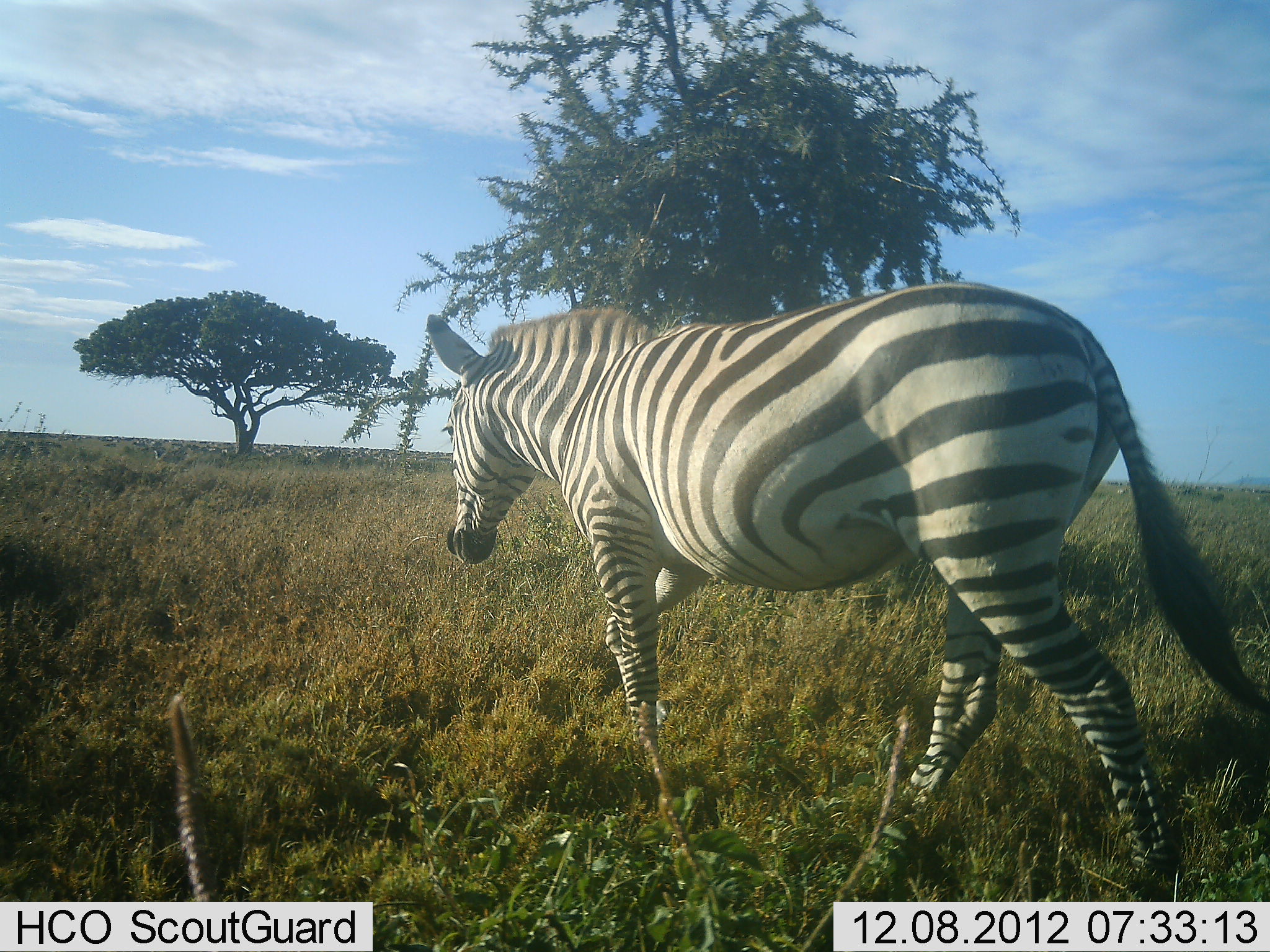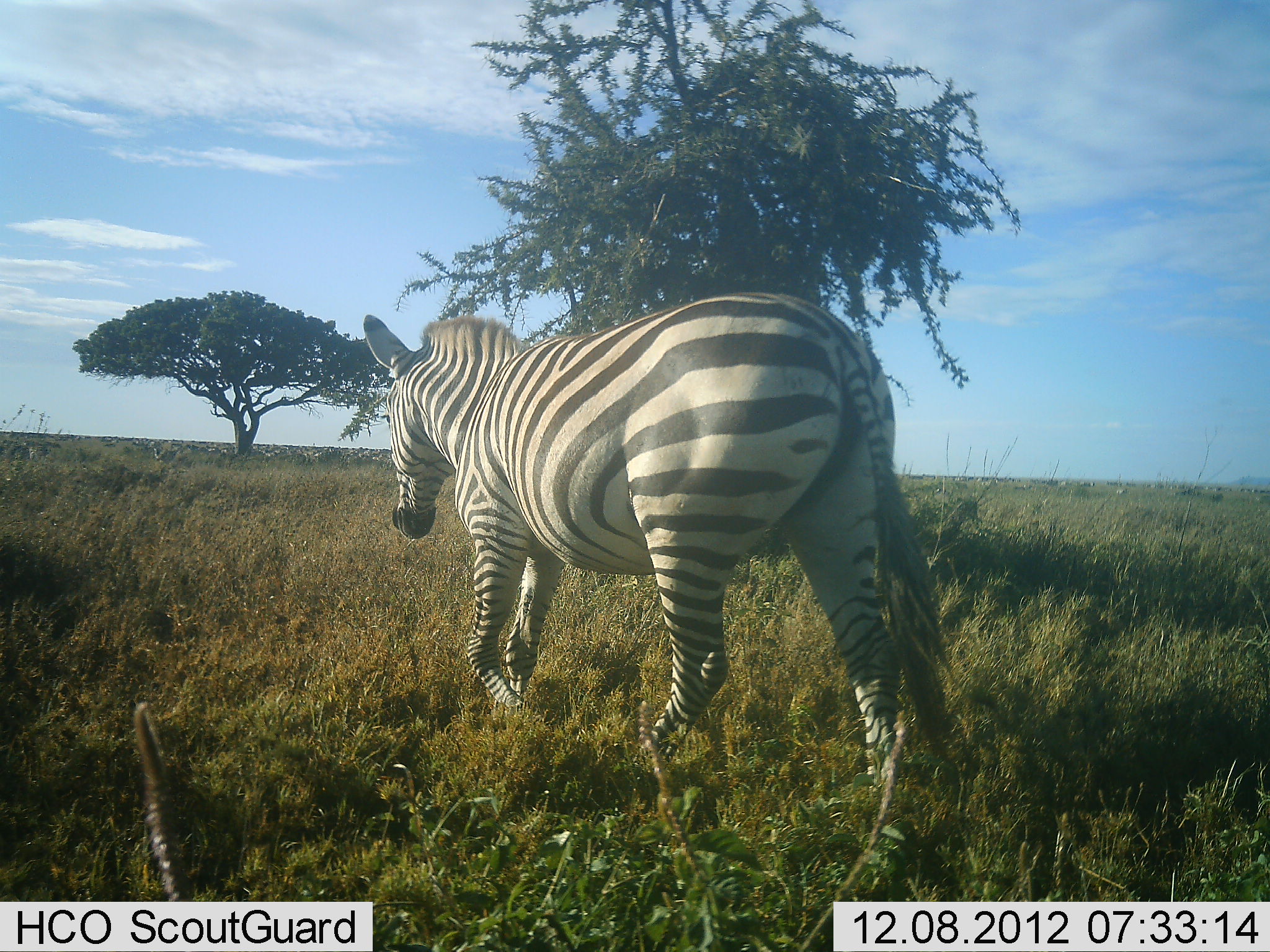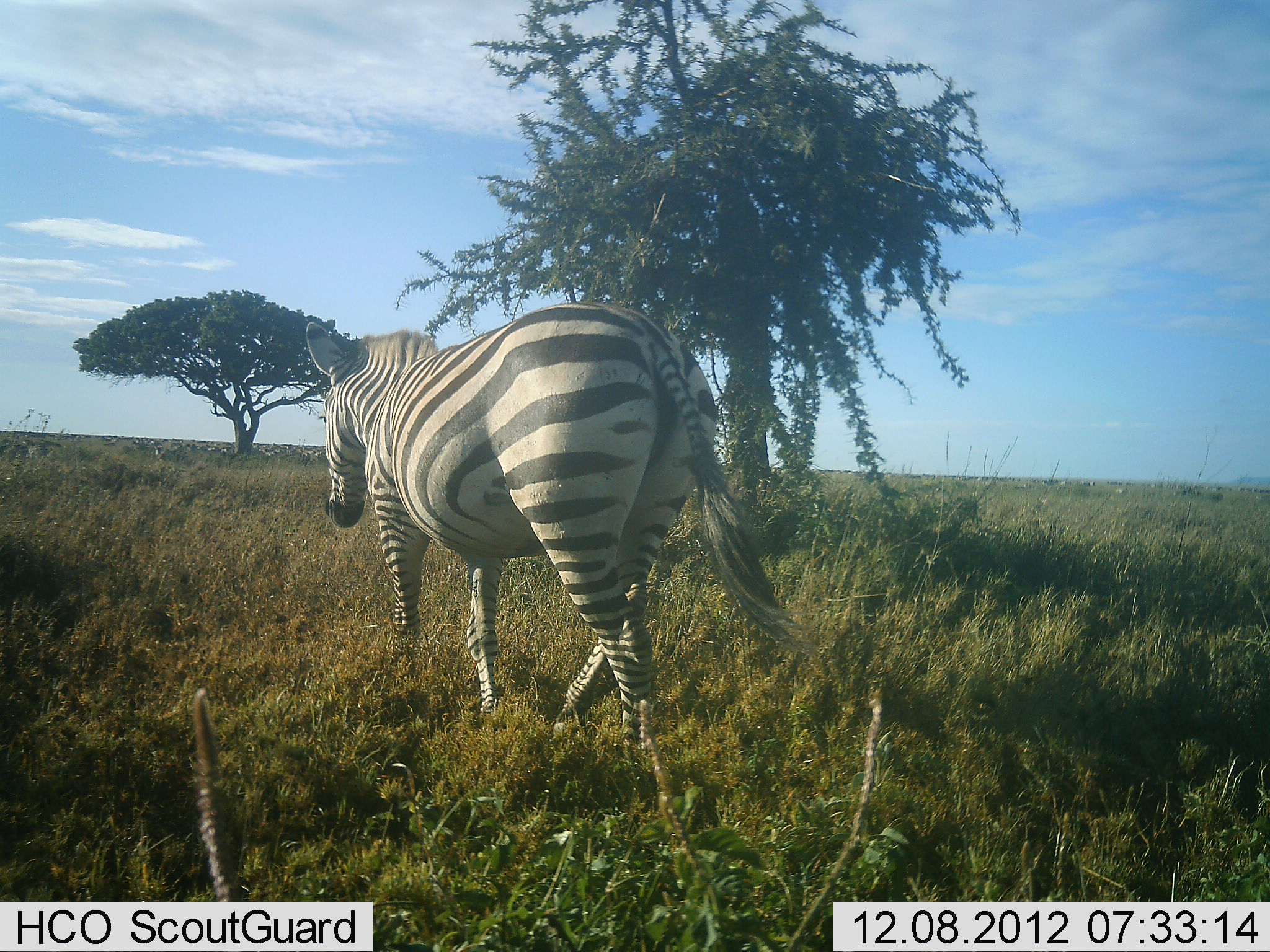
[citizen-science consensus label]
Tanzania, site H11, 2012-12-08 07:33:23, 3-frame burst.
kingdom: Animalia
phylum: Chordata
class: Mammalia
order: Perissodactyla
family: Equidae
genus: Equus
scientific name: Equus quagga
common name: plains zebra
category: zebra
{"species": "zebra (plains zebra) (Equus quagga)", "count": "1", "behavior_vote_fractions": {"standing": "10%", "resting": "0%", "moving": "90%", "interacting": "0%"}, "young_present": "0%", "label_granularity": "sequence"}